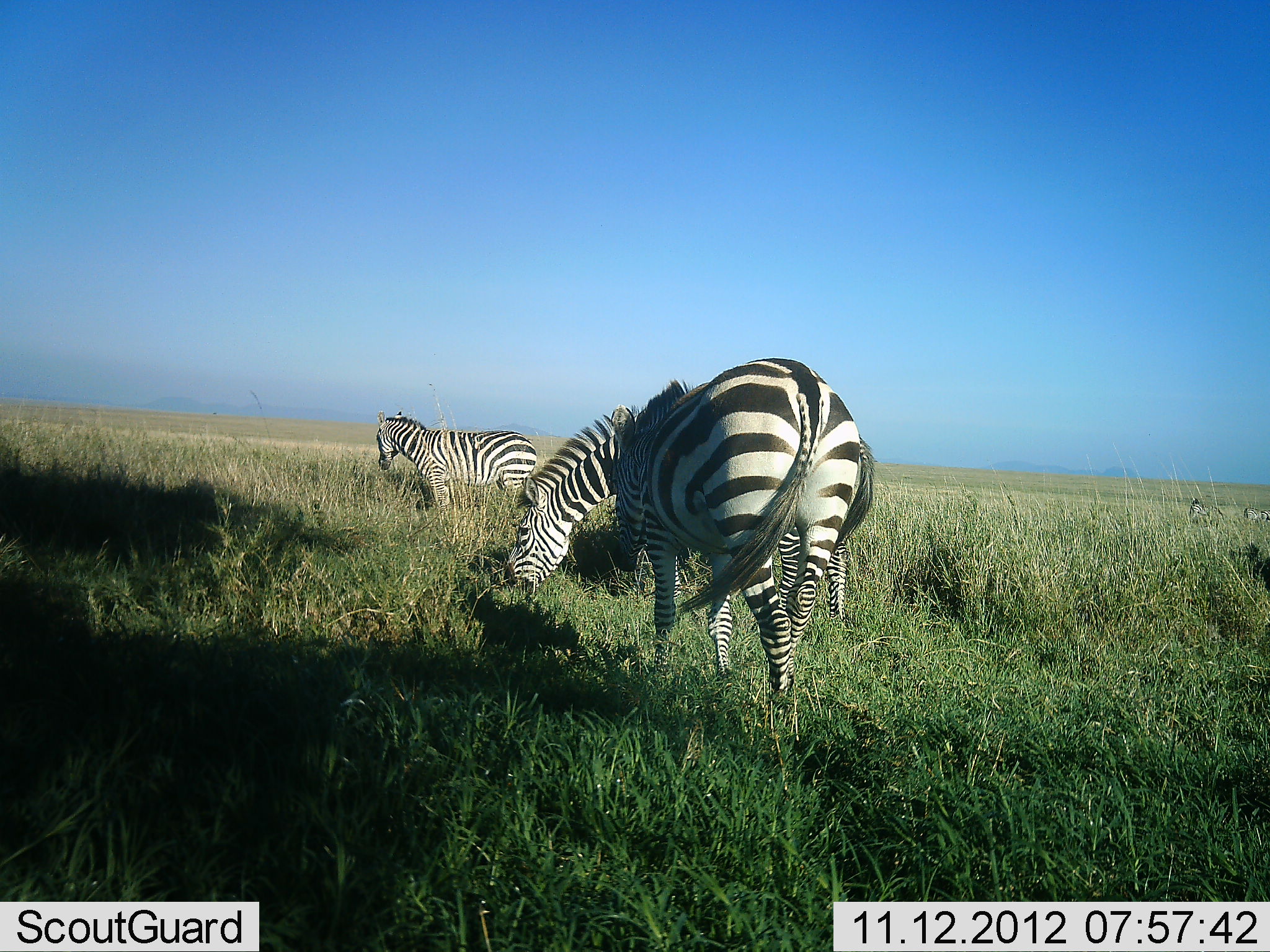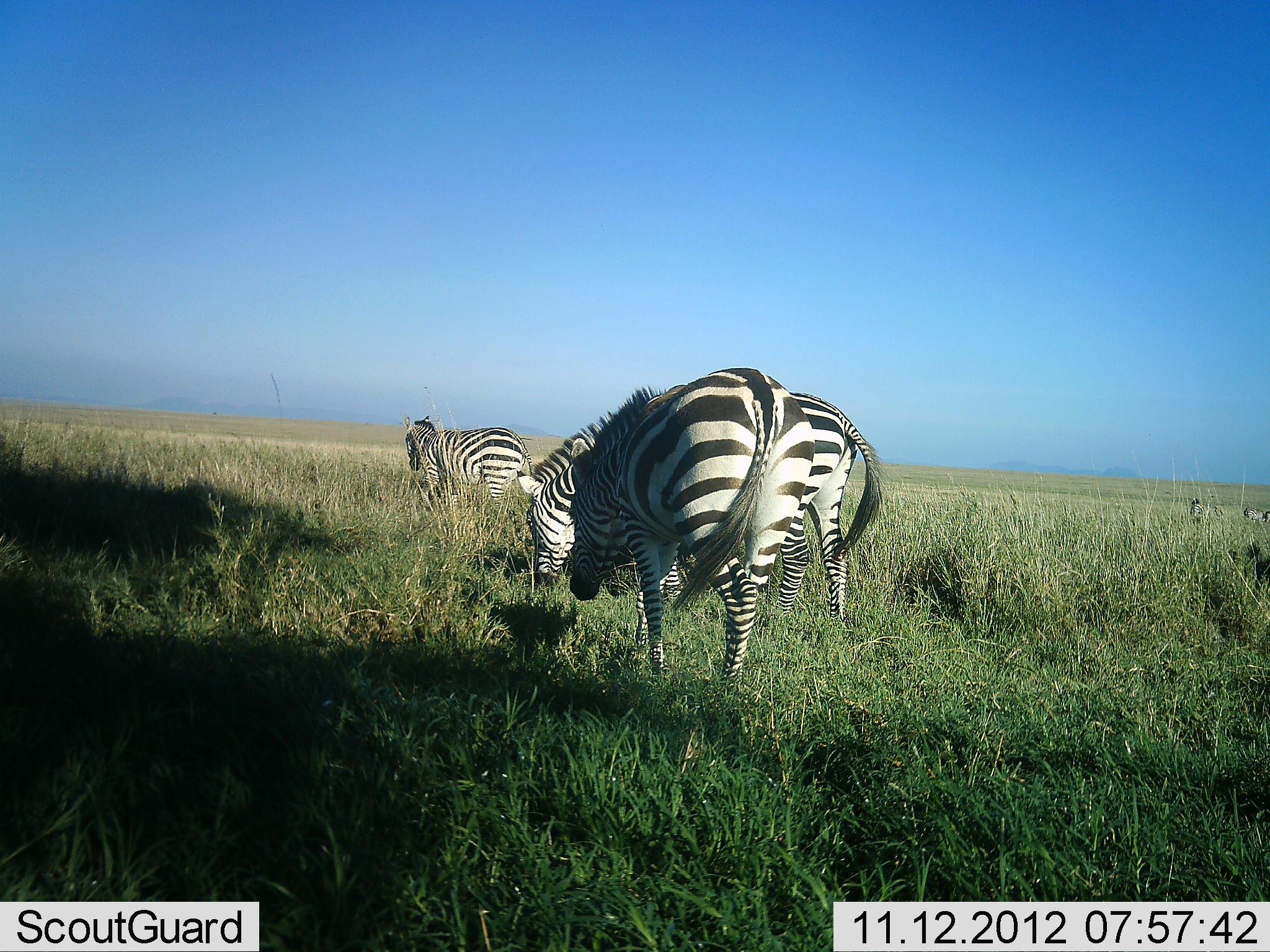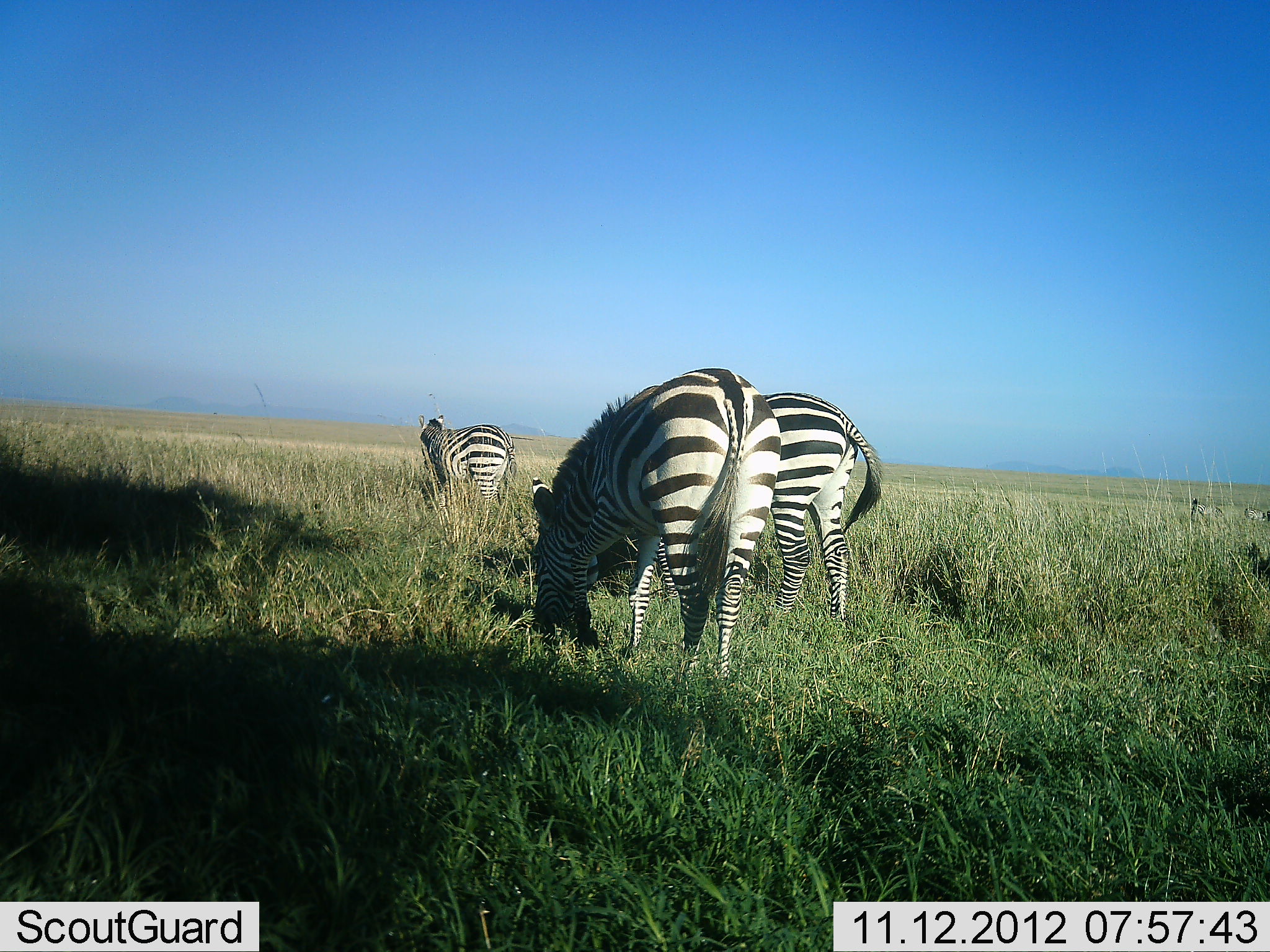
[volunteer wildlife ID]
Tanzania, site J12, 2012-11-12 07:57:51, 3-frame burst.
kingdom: Animalia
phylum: Chordata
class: Mammalia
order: Perissodactyla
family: Equidae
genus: Equus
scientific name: Equus quagga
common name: plains zebra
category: zebra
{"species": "zebra (plains zebra) (Equus quagga)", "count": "3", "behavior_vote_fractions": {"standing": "70%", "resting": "0%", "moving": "10%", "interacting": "0%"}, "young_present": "0%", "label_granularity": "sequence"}